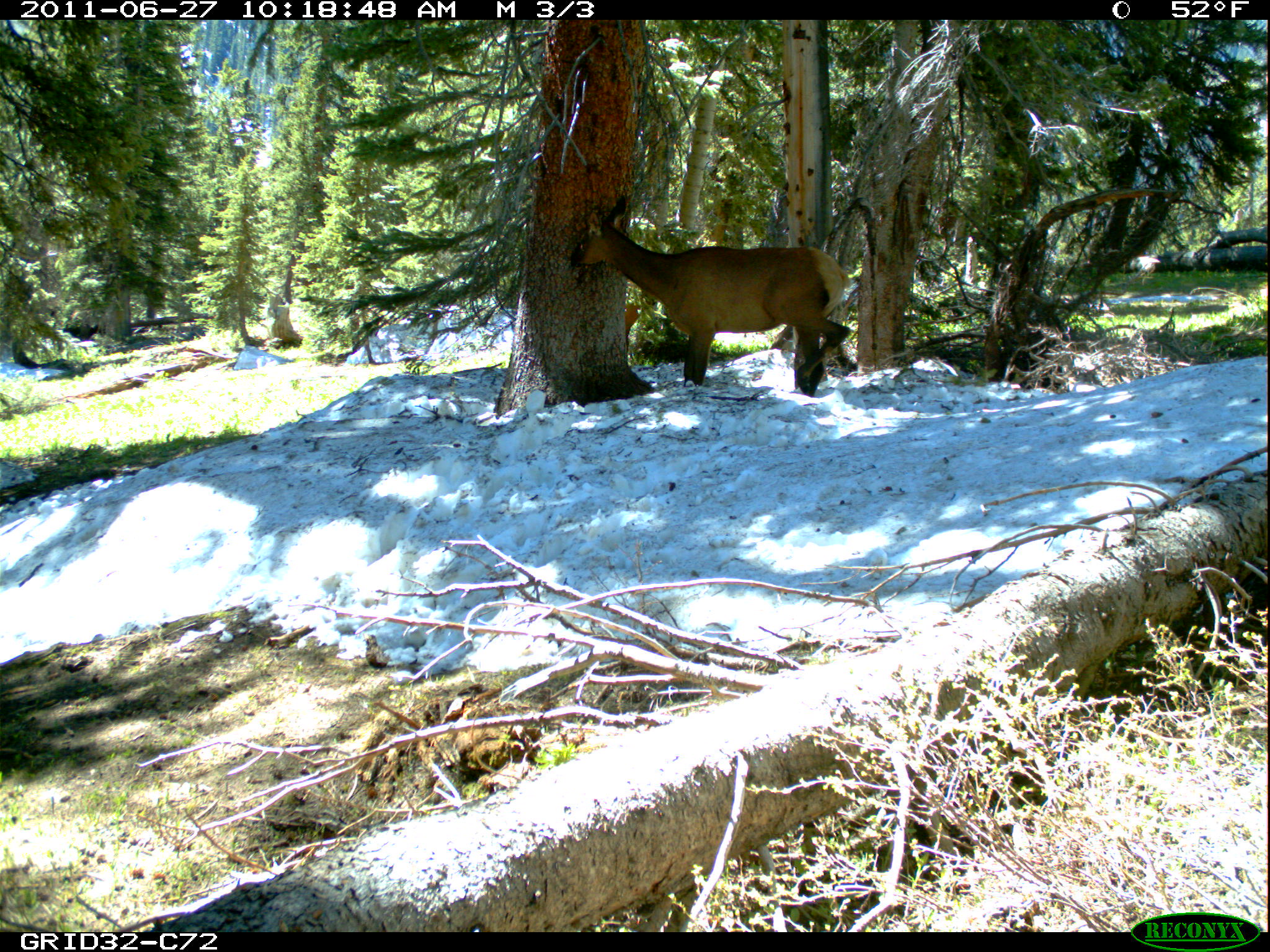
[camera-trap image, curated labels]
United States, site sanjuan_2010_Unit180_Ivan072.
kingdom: Animalia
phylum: Chordata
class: Mammalia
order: Artiodactyla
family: Cervidae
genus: Cervus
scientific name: Cervus elaphus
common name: red deer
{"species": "Cervus elaphus (red deer)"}